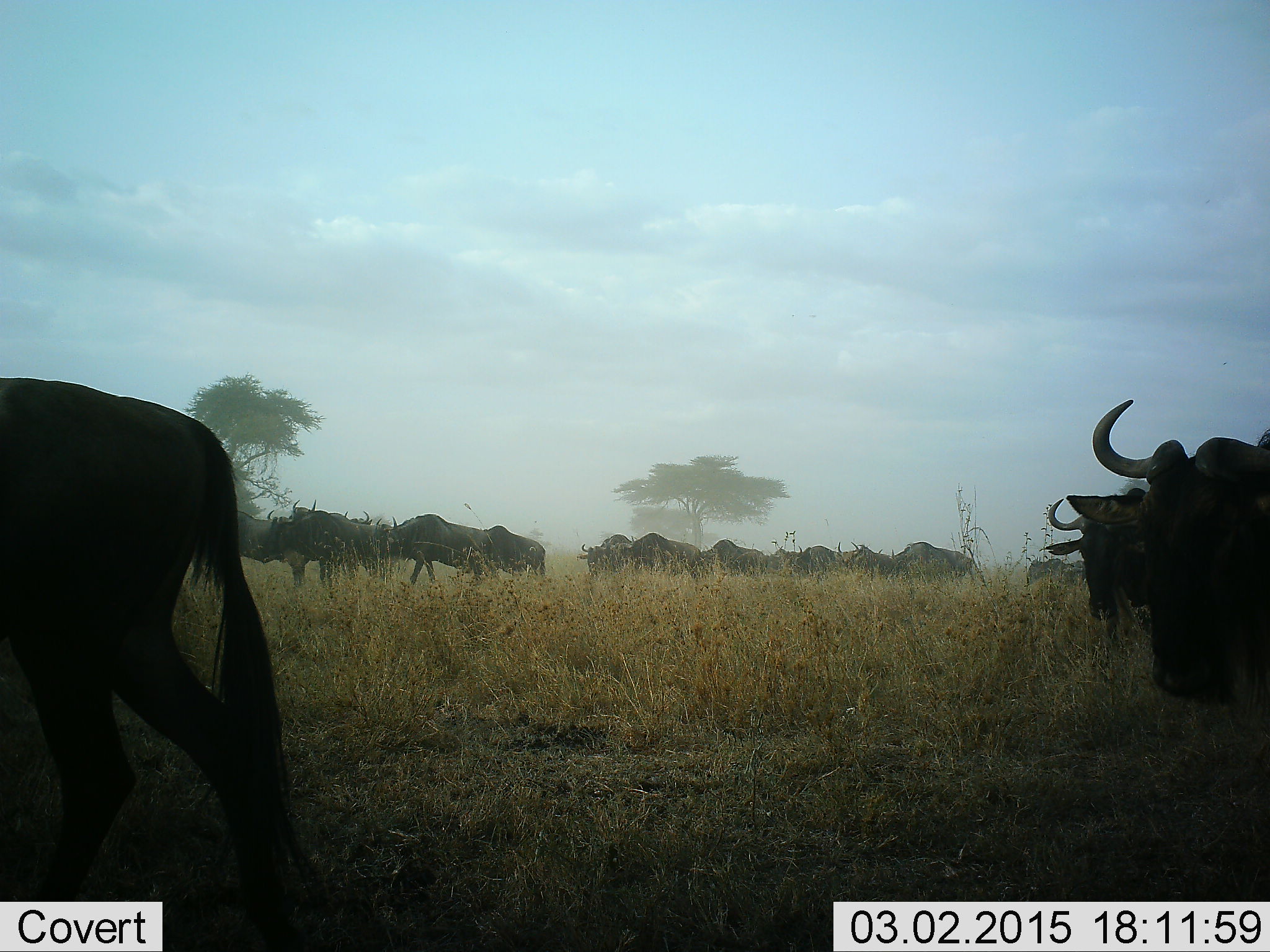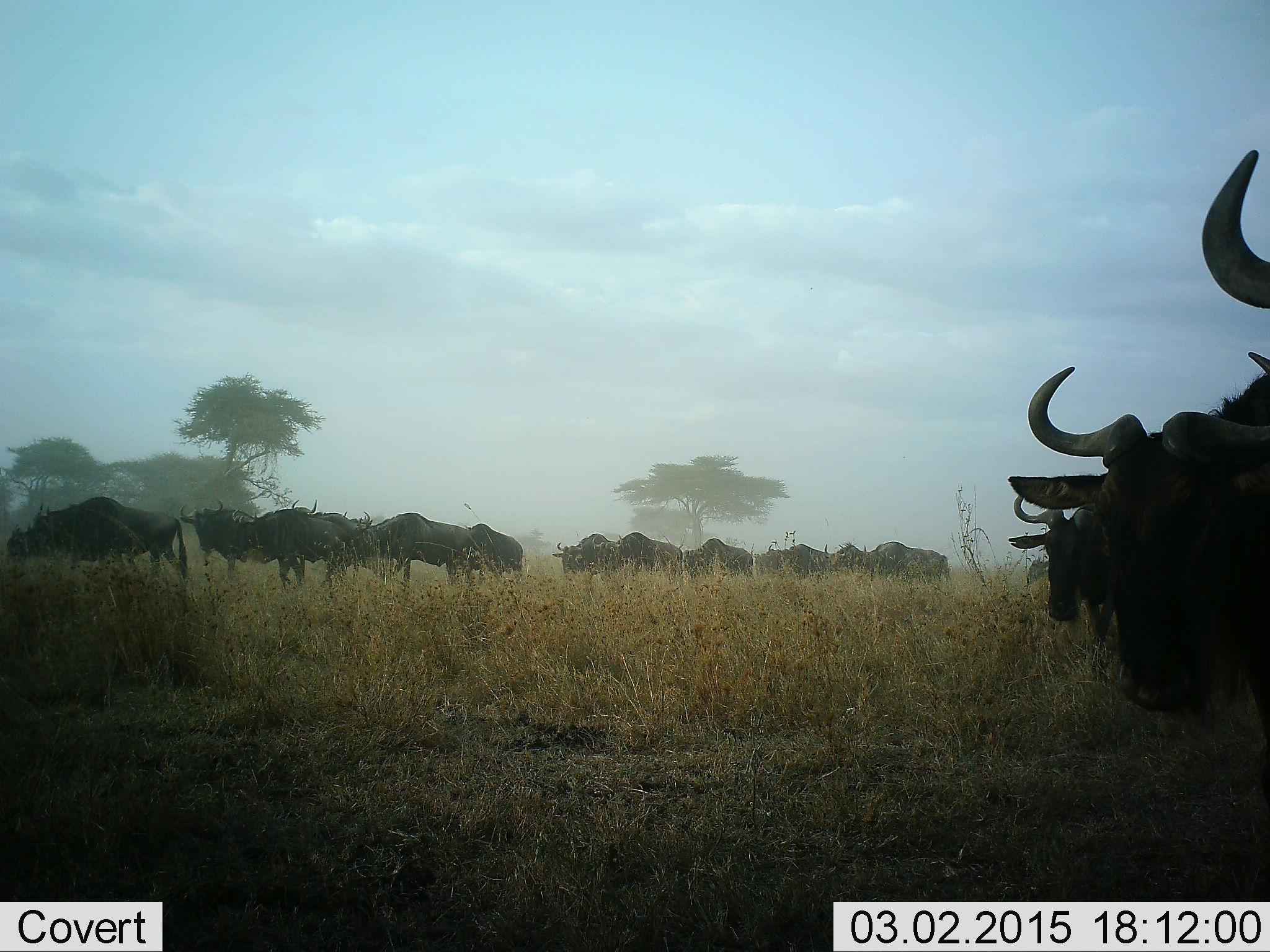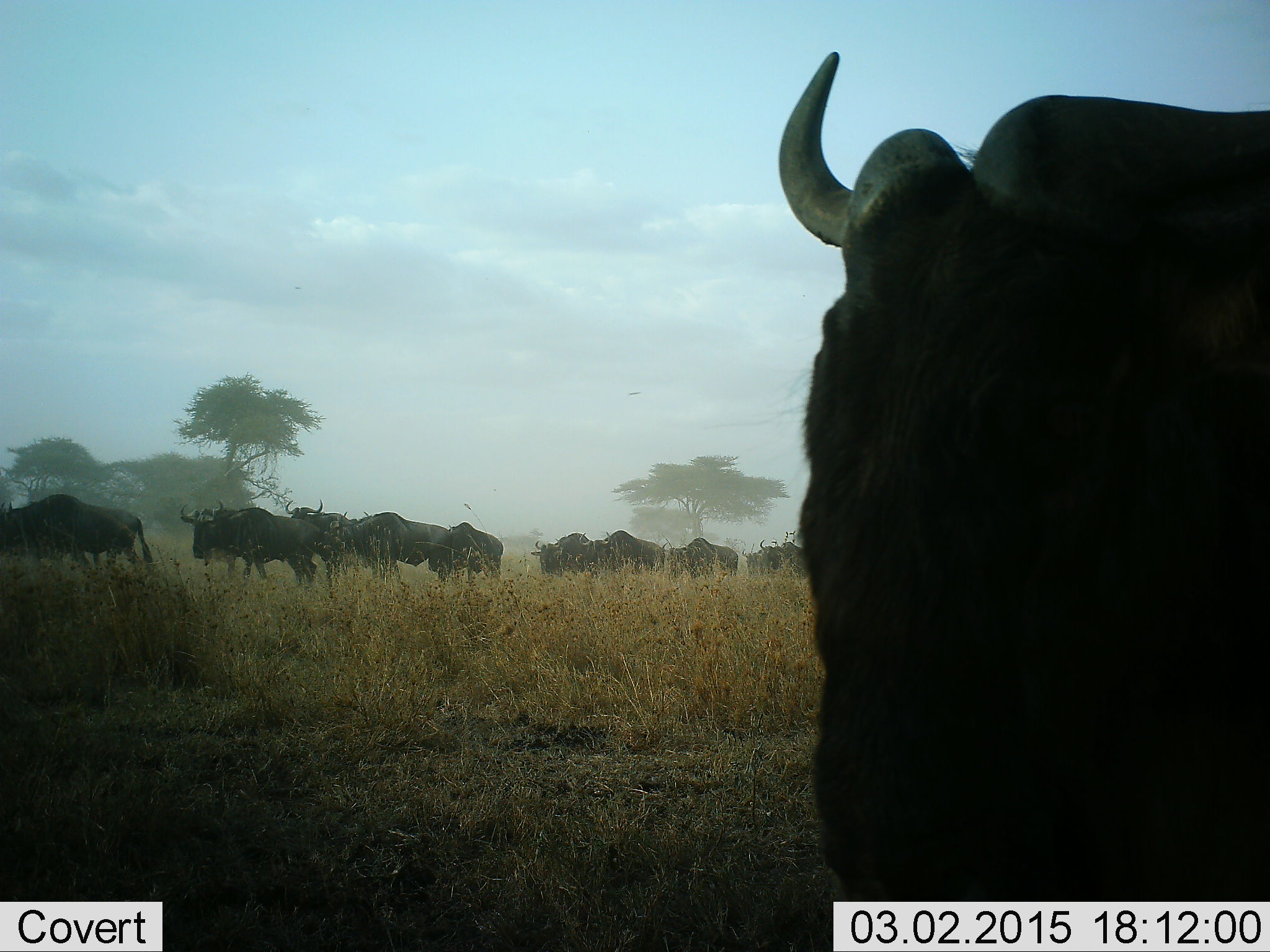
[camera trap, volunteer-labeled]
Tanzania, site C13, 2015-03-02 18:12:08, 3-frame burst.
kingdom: Animalia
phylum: Chordata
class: Mammalia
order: Artiodactyla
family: Bovidae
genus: Connochaetes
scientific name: Connochaetes taurinus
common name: blue wildebeest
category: wildebeest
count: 11-50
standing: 30%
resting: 0%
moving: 80%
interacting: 0%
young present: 0%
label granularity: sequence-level